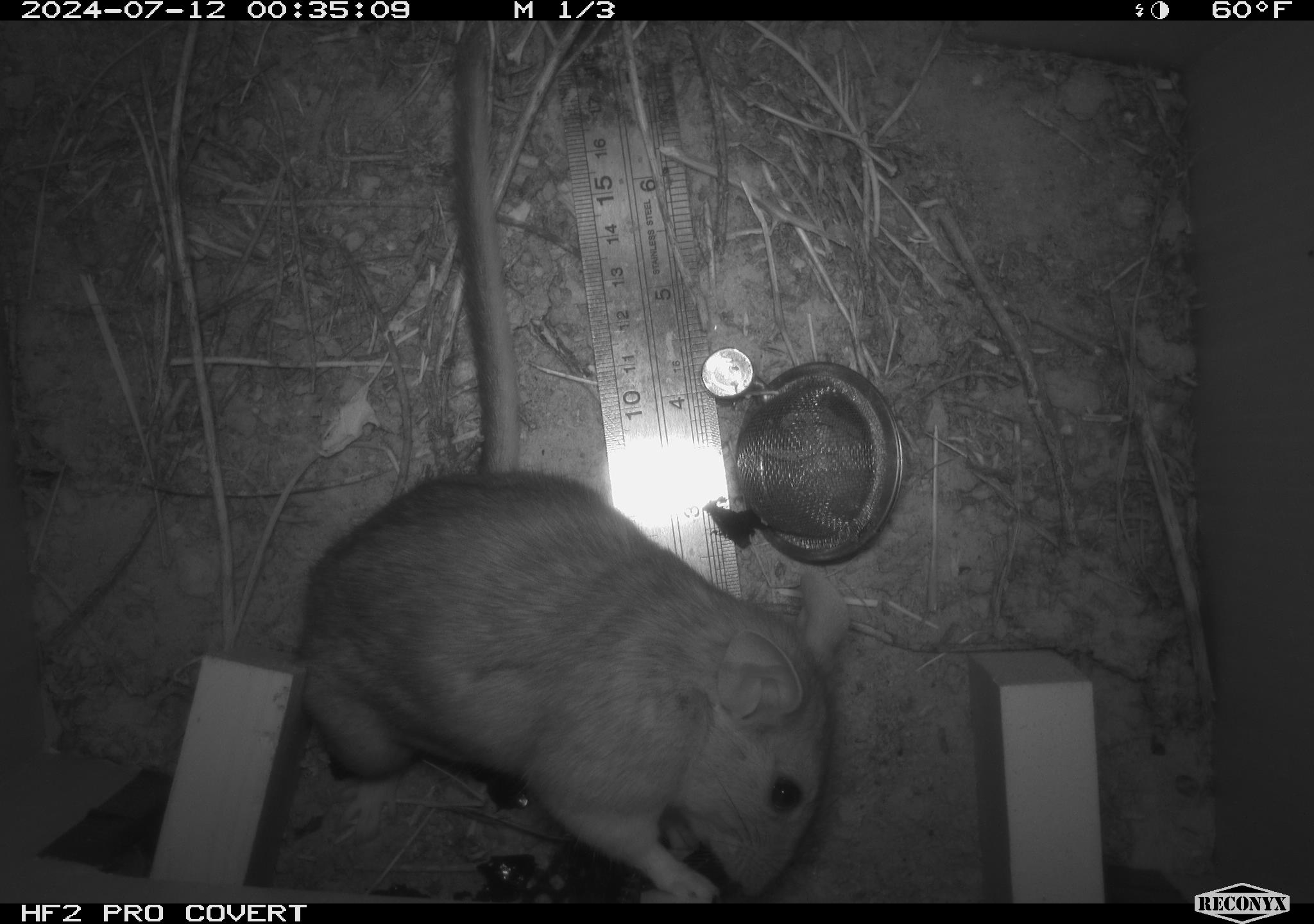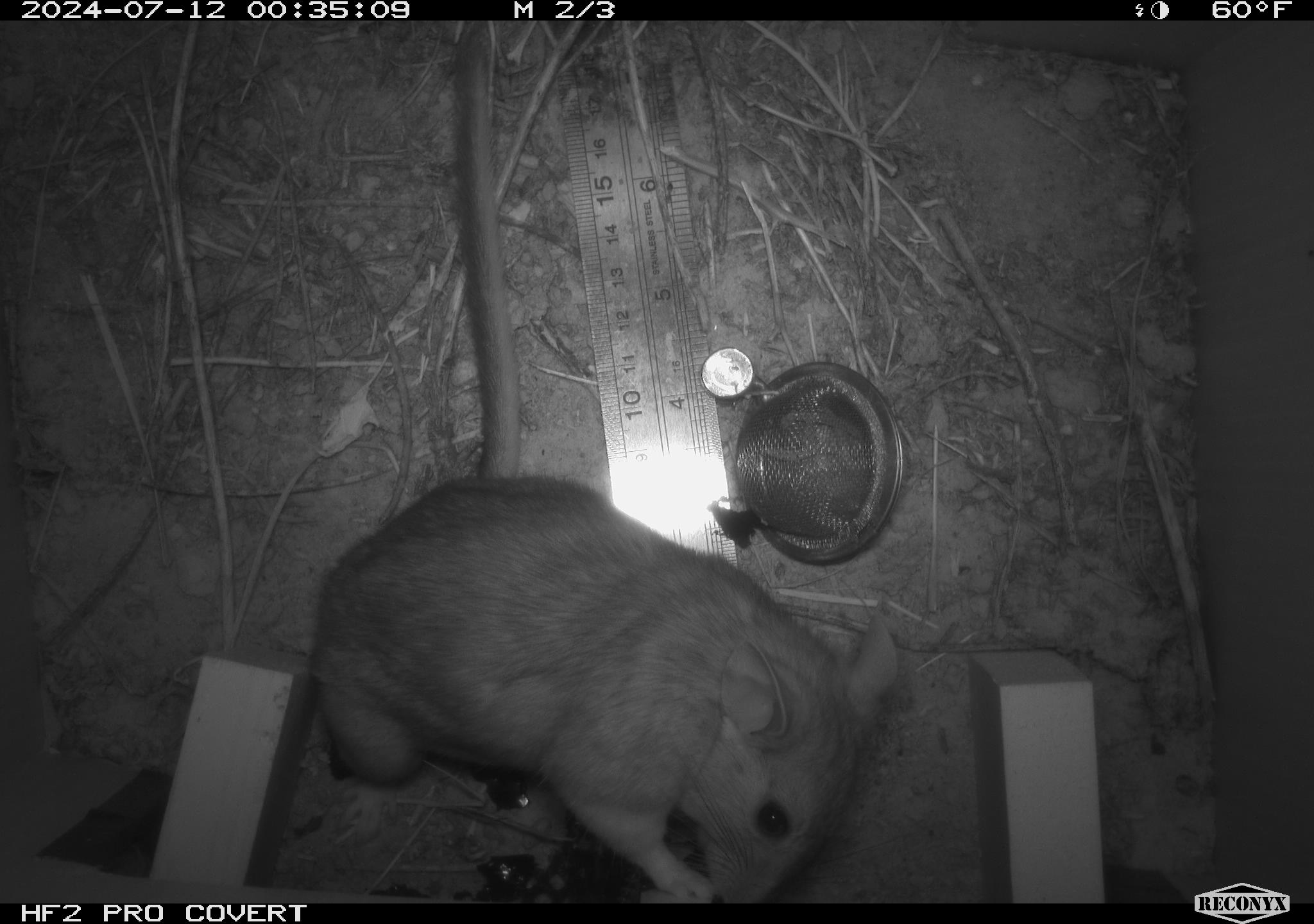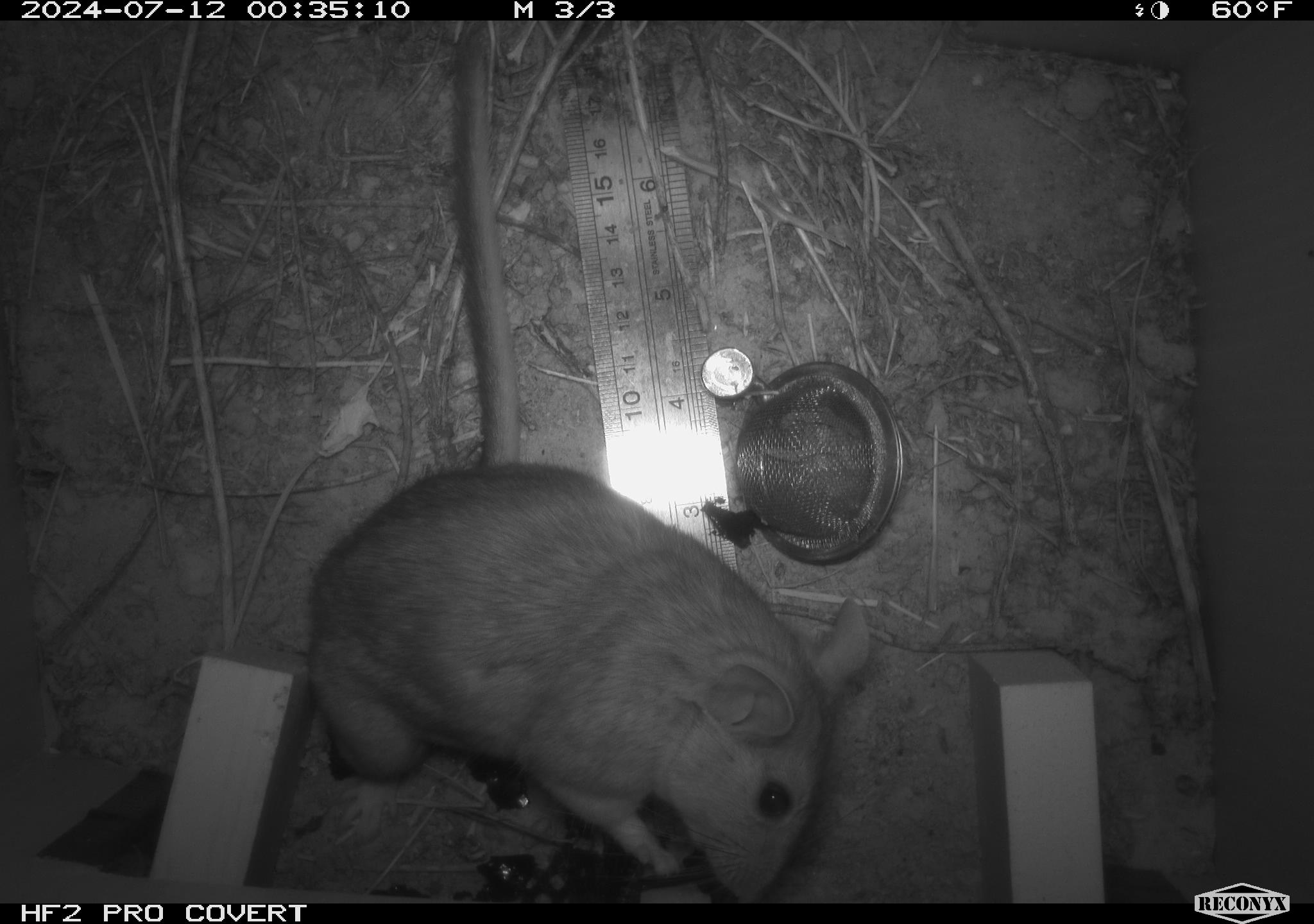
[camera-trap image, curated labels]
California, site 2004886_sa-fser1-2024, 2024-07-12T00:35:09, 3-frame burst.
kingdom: Animalia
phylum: Chordata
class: Mammalia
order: Rodentia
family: Cricetidae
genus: Neotoma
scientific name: Neotoma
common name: pack rat or woodrat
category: neotoma species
Neotoma species (pack rat or woodrat) (Neotoma).